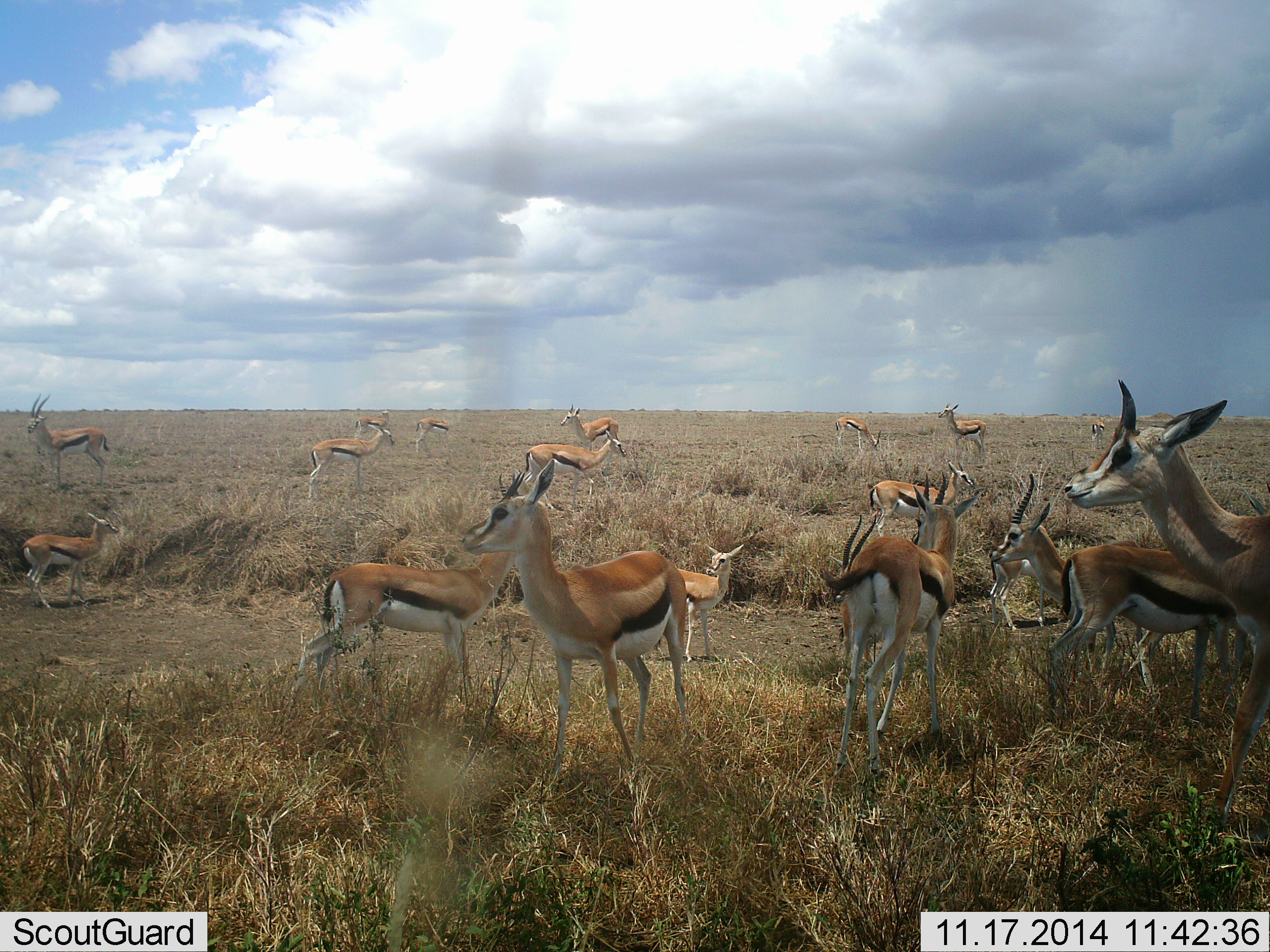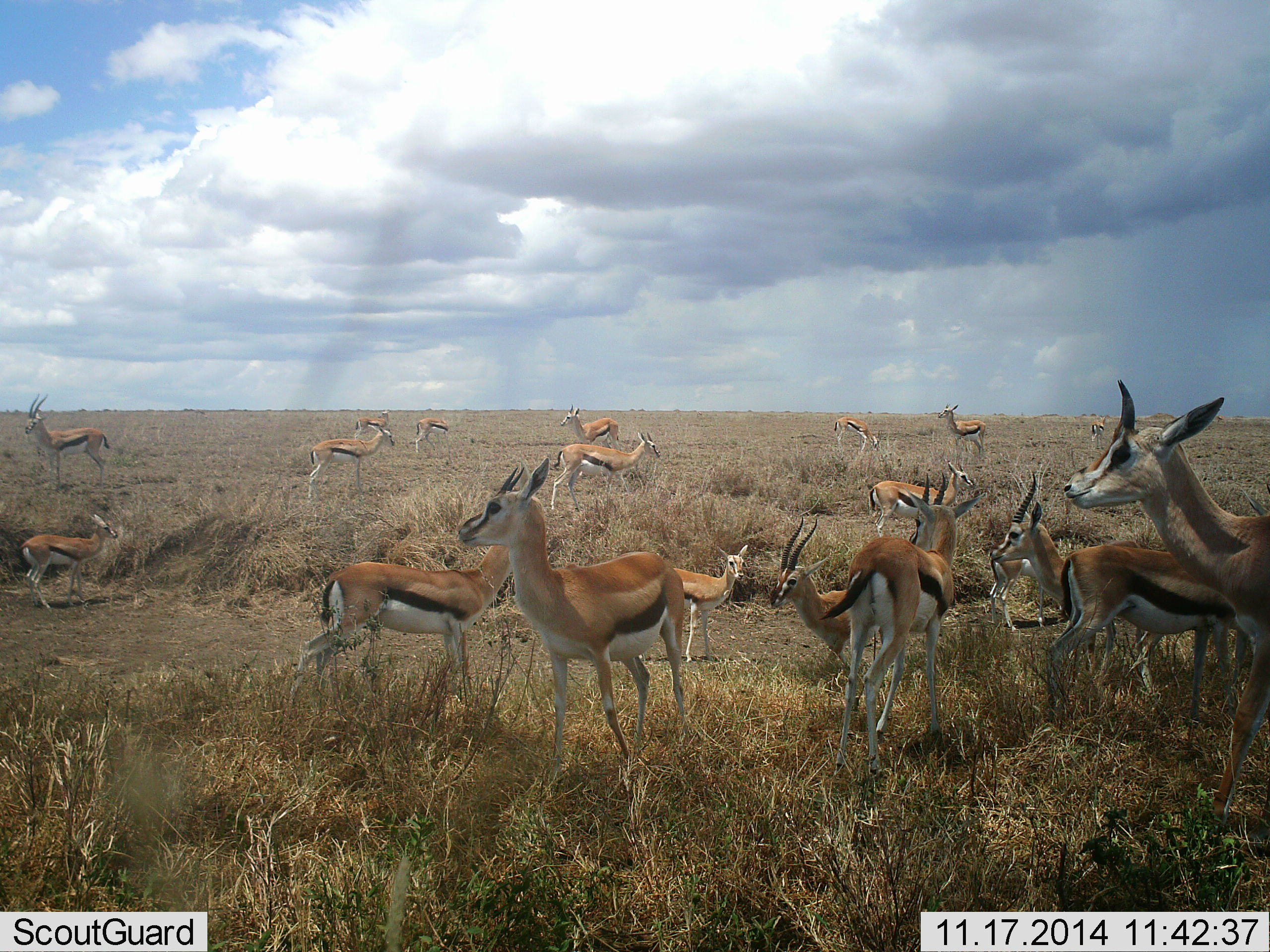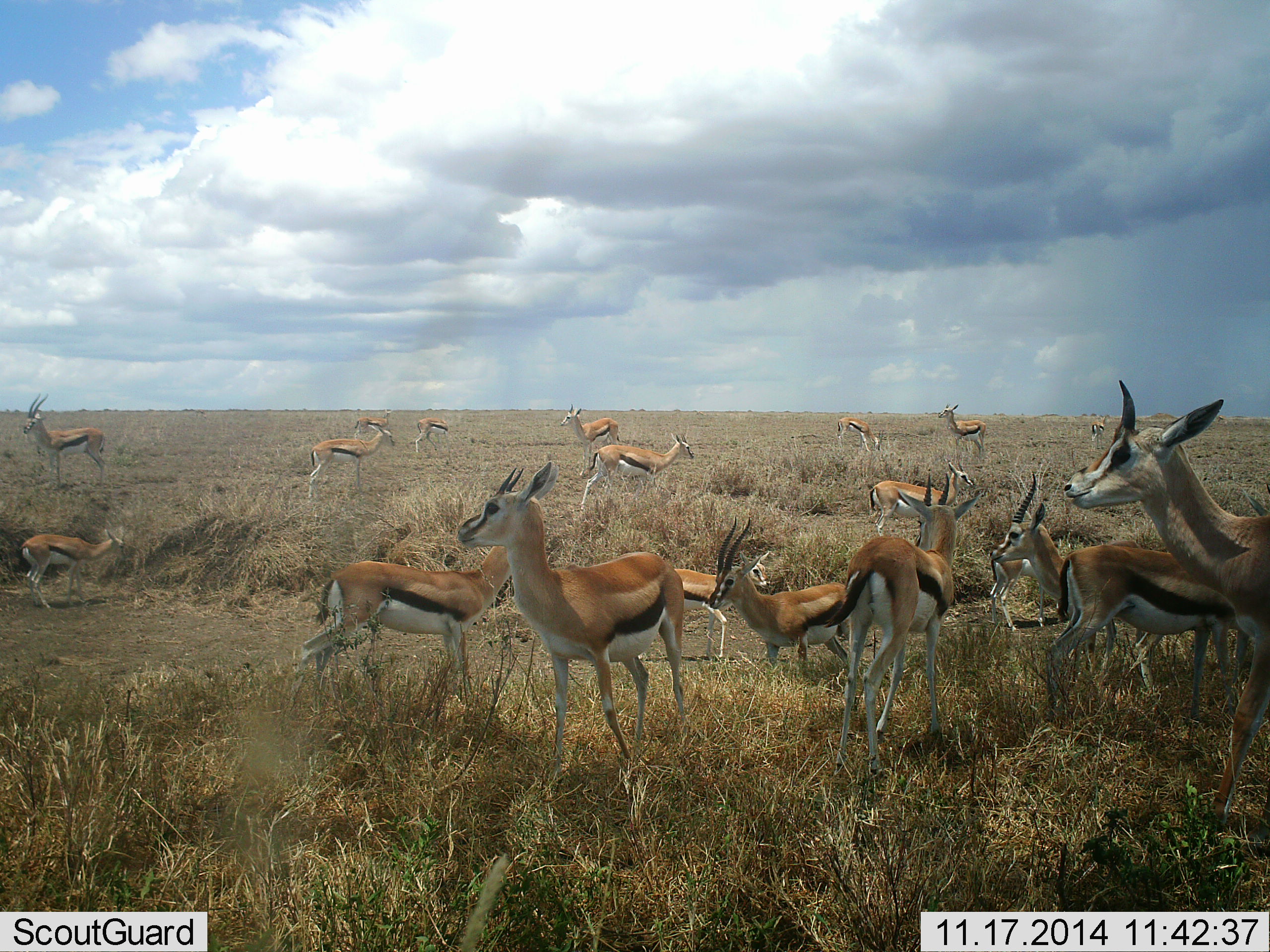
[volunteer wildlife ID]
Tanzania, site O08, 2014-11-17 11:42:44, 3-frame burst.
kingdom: Animalia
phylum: Chordata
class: Mammalia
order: Artiodactyla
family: Bovidae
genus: Eudorcas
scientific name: Eudorcas thomsonii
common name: thomson's gazelle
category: gazellethomsons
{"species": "gazellethomsons (thomson's gazelle) (Eudorcas thomsonii)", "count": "11-50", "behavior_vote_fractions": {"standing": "100%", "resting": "0%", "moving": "64%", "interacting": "9%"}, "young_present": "18%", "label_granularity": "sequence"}